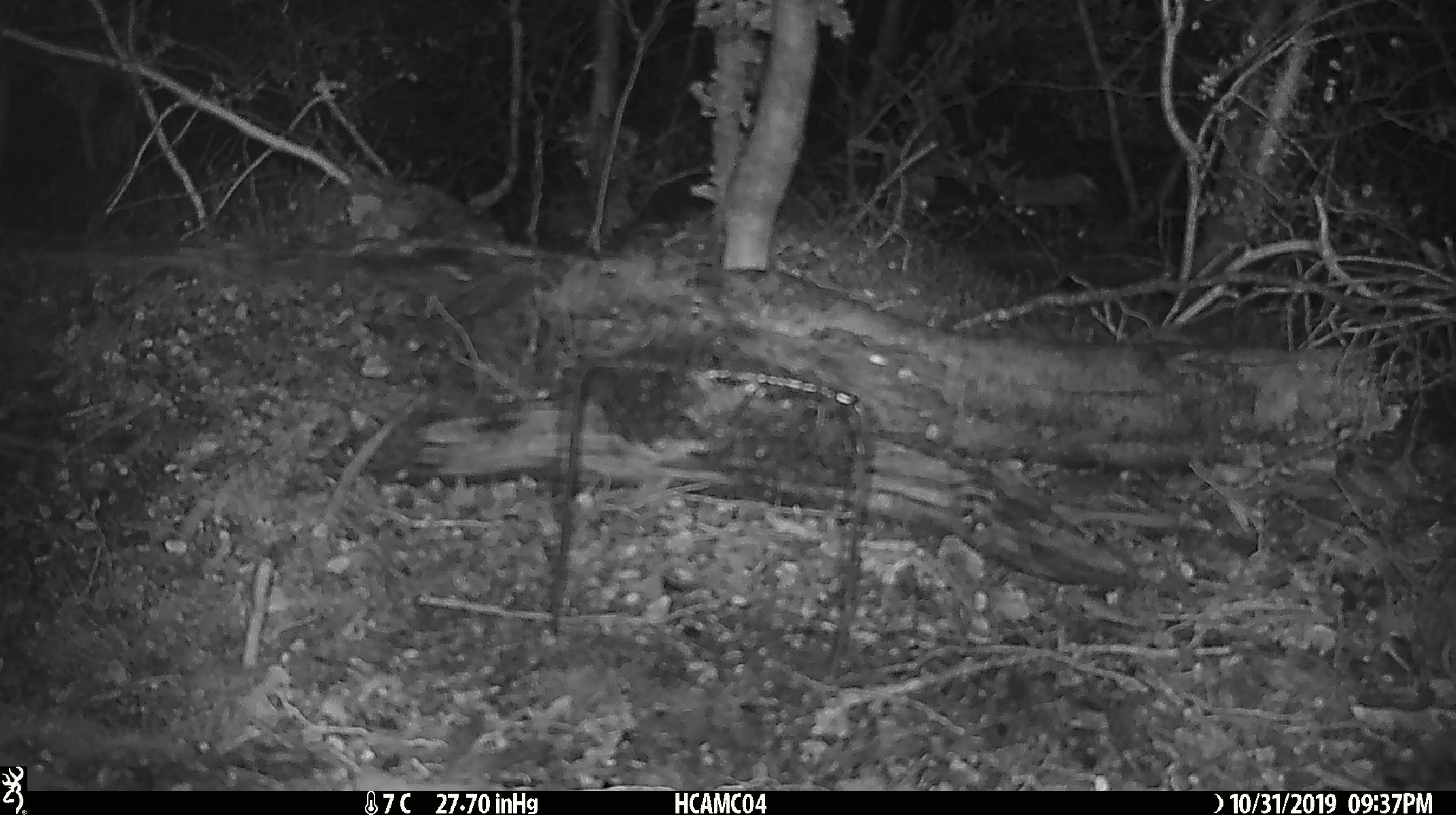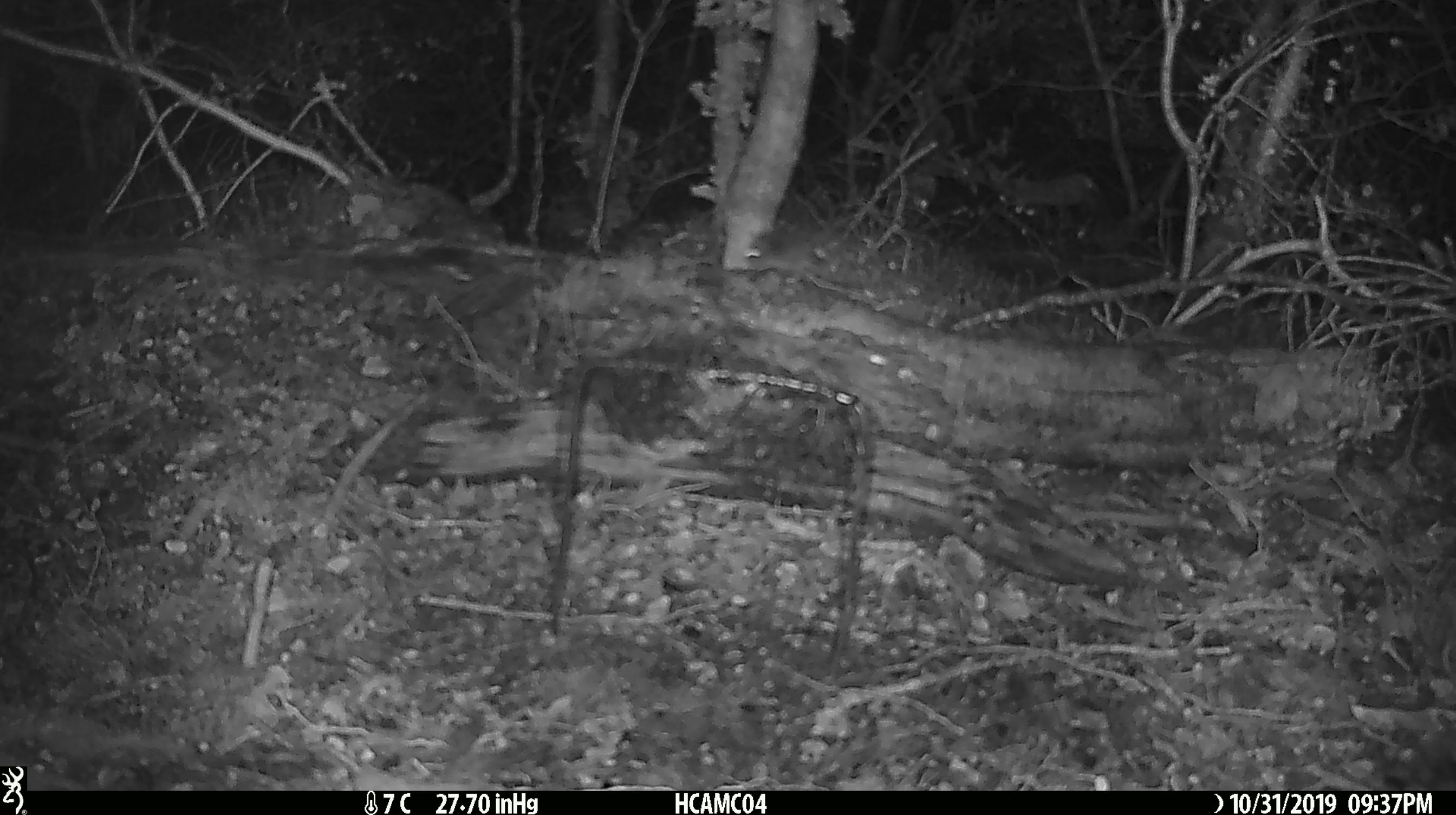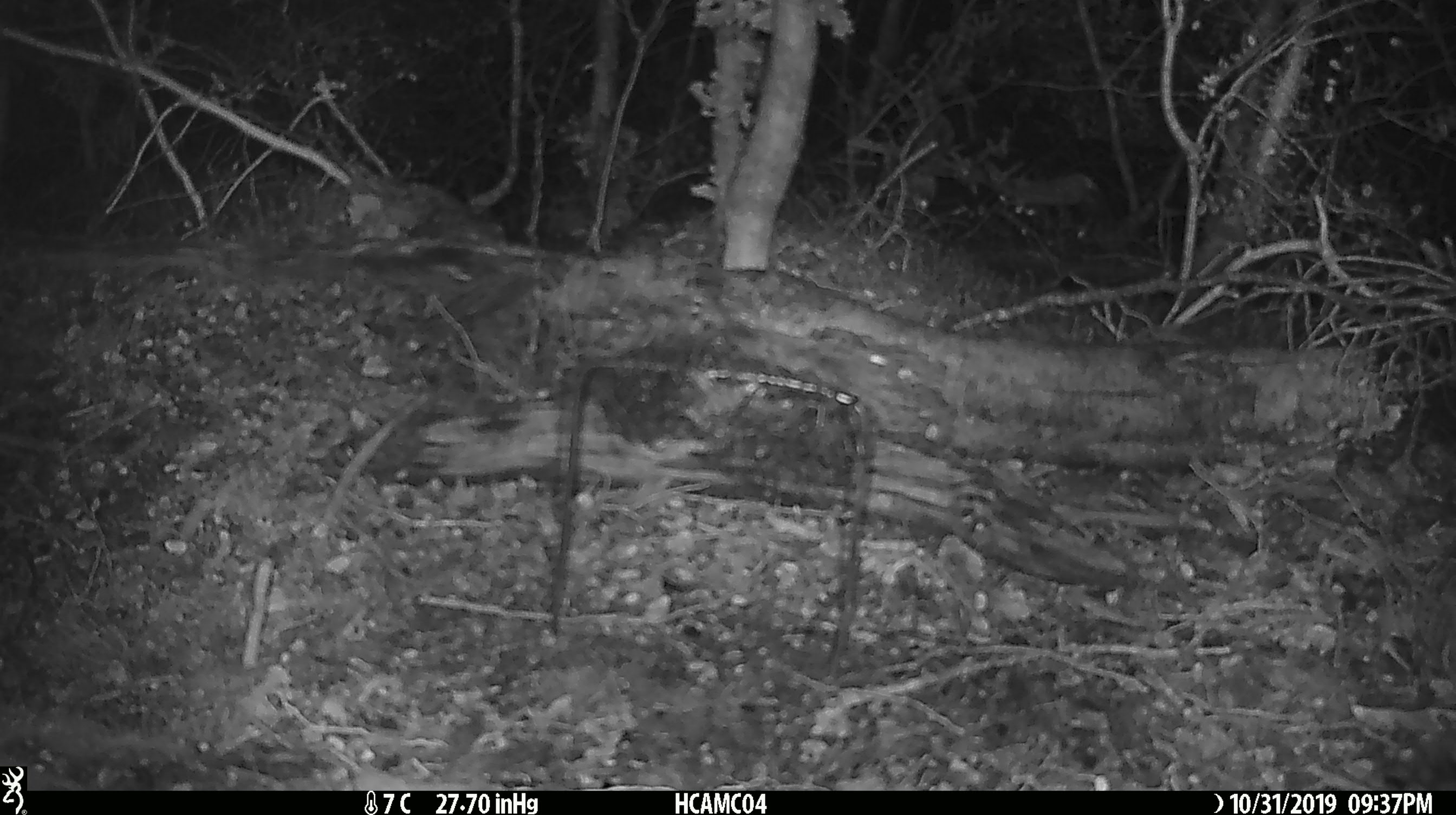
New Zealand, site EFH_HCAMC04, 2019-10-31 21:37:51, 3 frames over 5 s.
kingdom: Animalia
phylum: Chordata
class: Mammalia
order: Rodentia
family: Muridae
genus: Mus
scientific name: Mus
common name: mouse